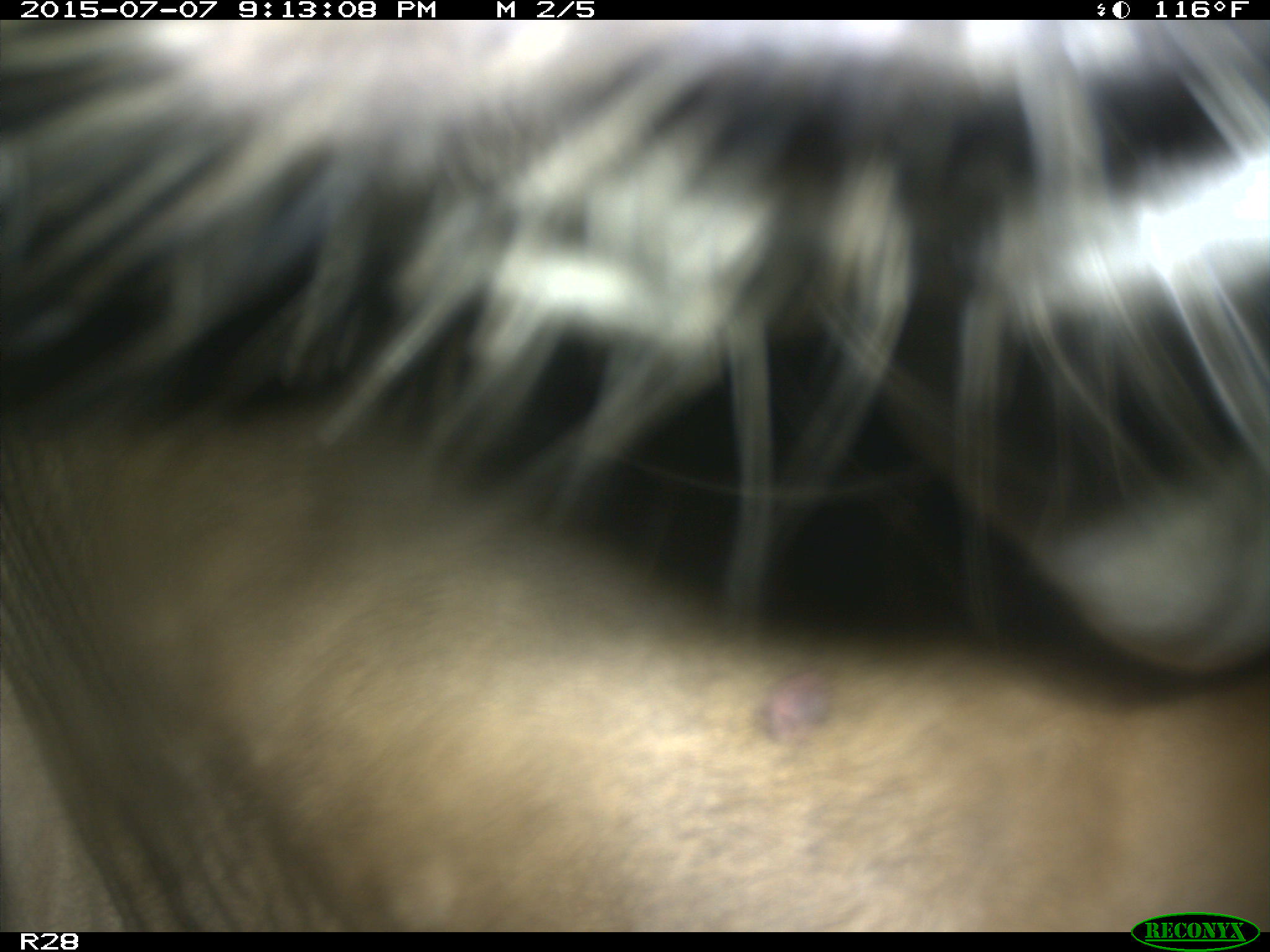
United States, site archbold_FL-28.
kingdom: Animalia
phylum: Chordata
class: Mammalia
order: Artiodactyla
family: Bovidae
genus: Bos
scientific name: Bos taurus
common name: domestic cow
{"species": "Bos taurus (domestic cow)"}